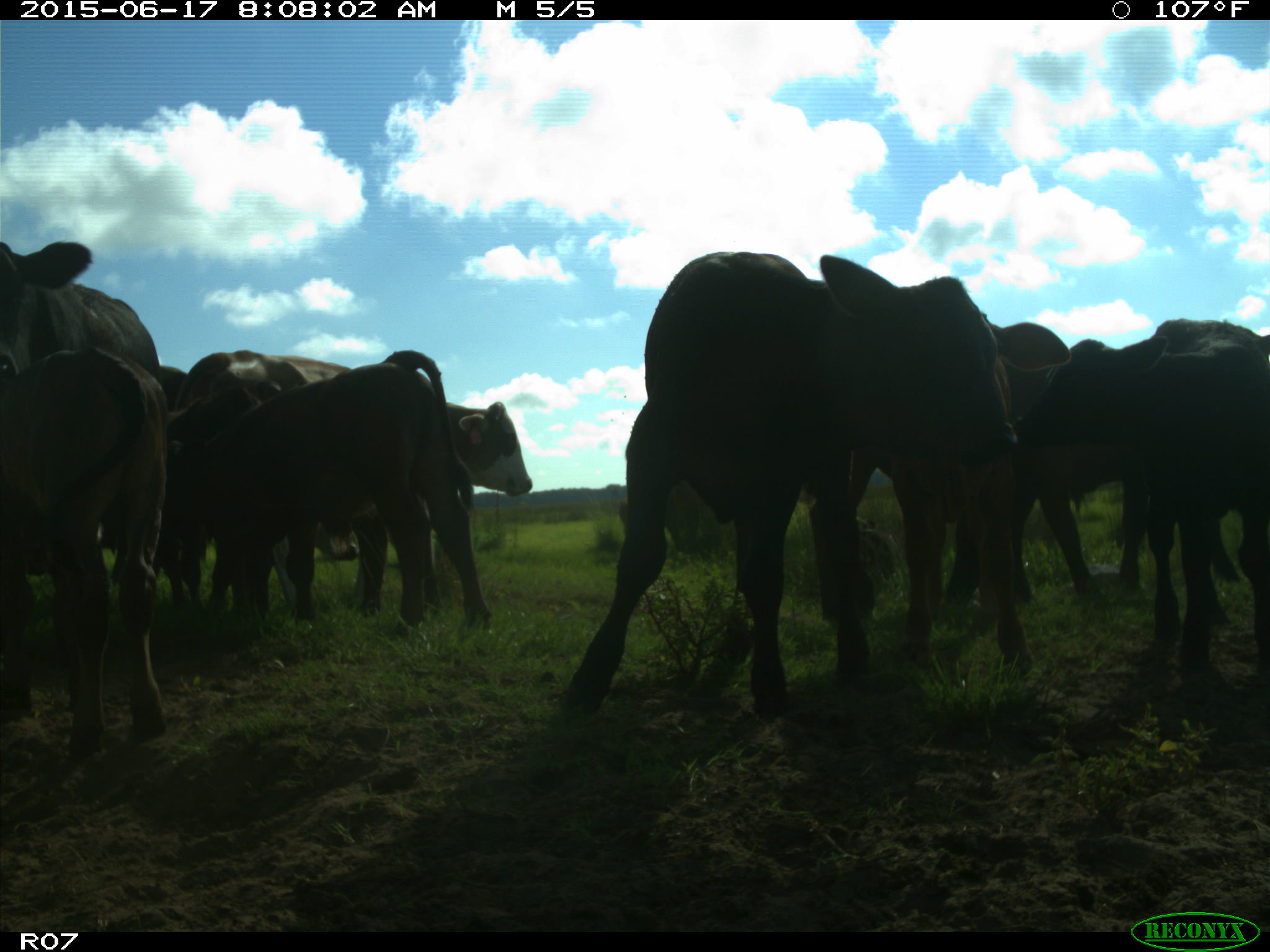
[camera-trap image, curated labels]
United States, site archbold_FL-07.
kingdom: Animalia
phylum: Chordata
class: Mammalia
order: Artiodactyla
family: Bovidae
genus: Bos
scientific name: Bos taurus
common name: domestic cow